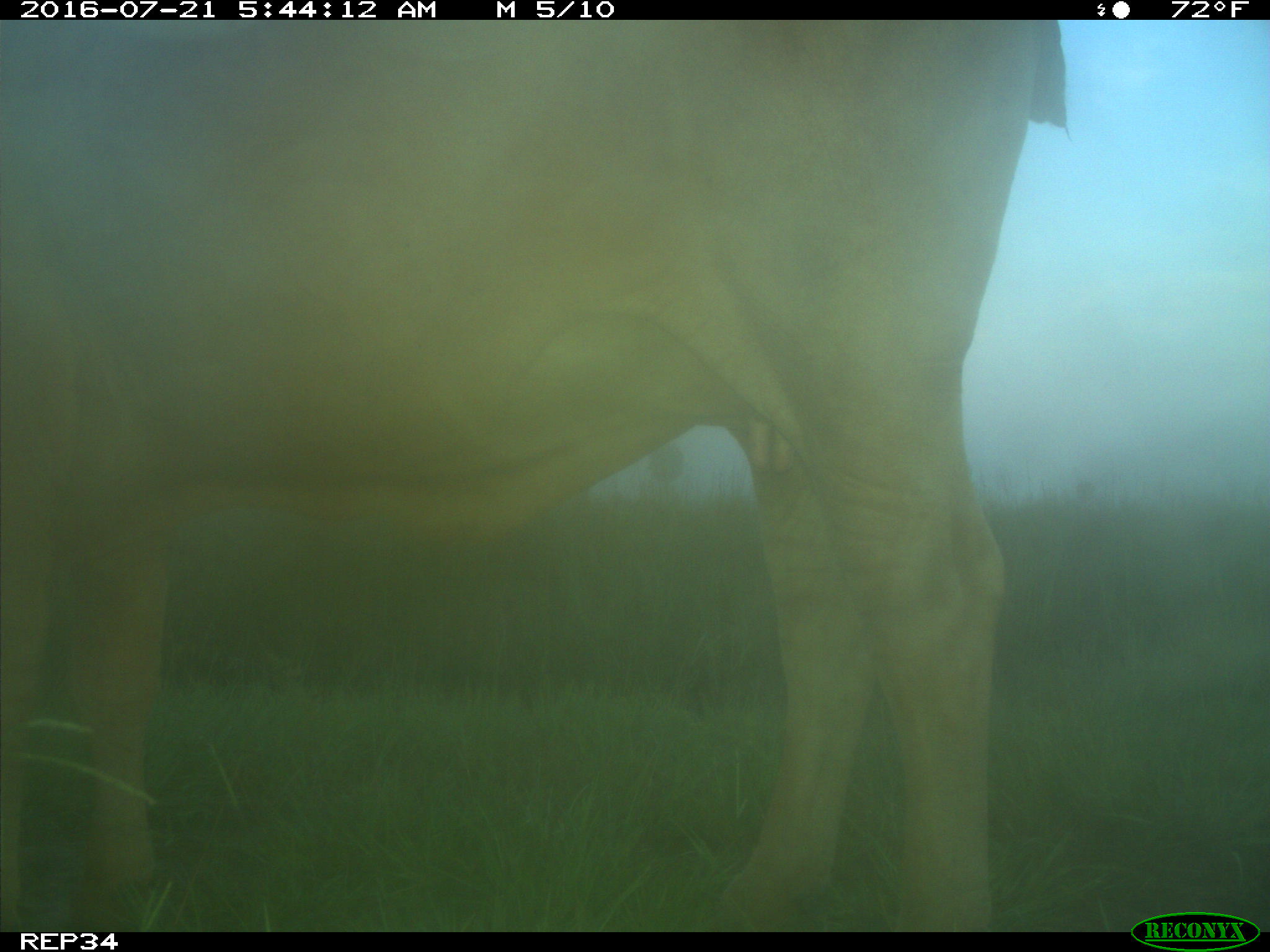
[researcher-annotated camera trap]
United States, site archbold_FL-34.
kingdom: Animalia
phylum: Chordata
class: Mammalia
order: Artiodactyla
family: Bovidae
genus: Bos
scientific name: Bos taurus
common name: domestic cow